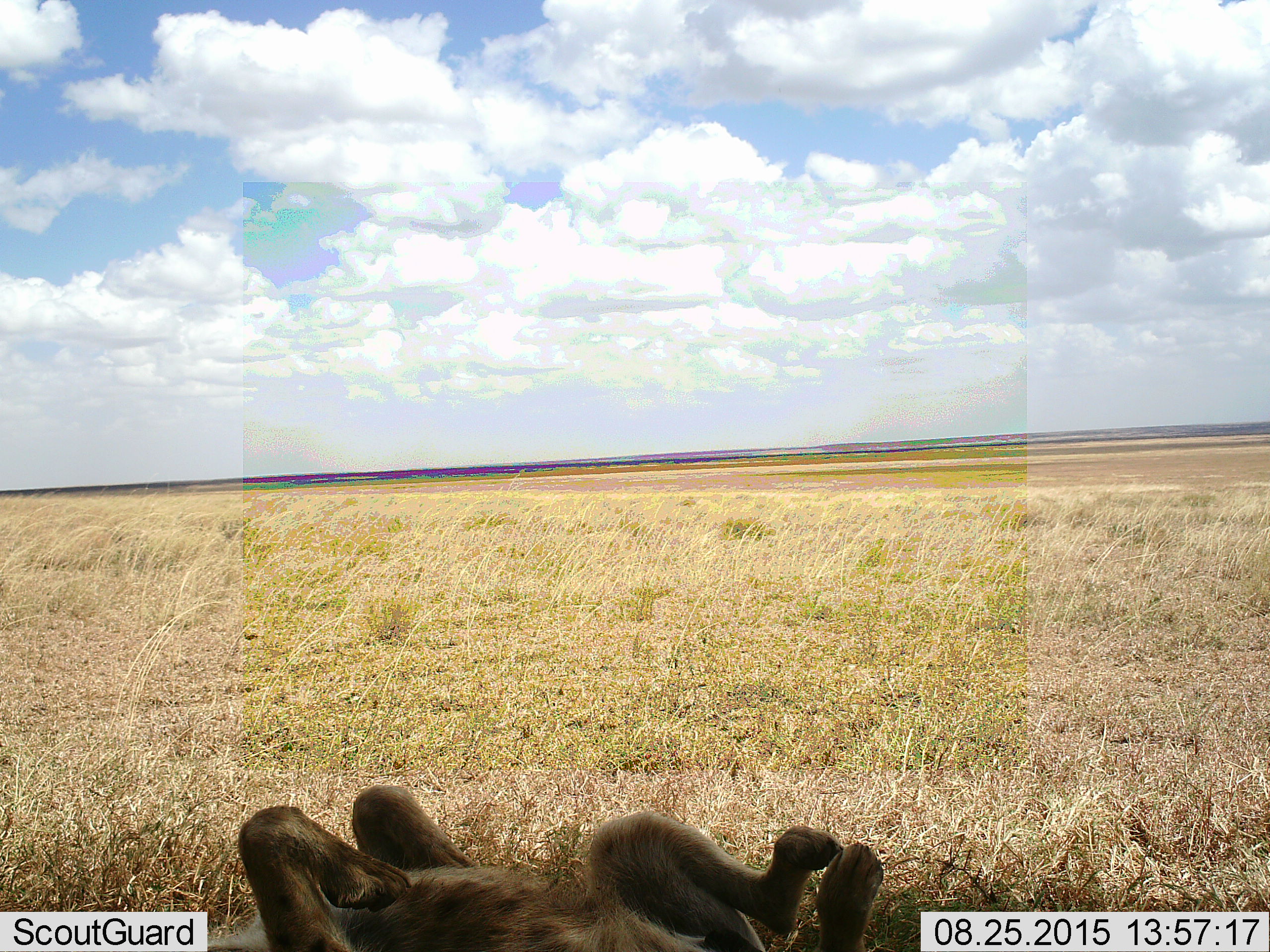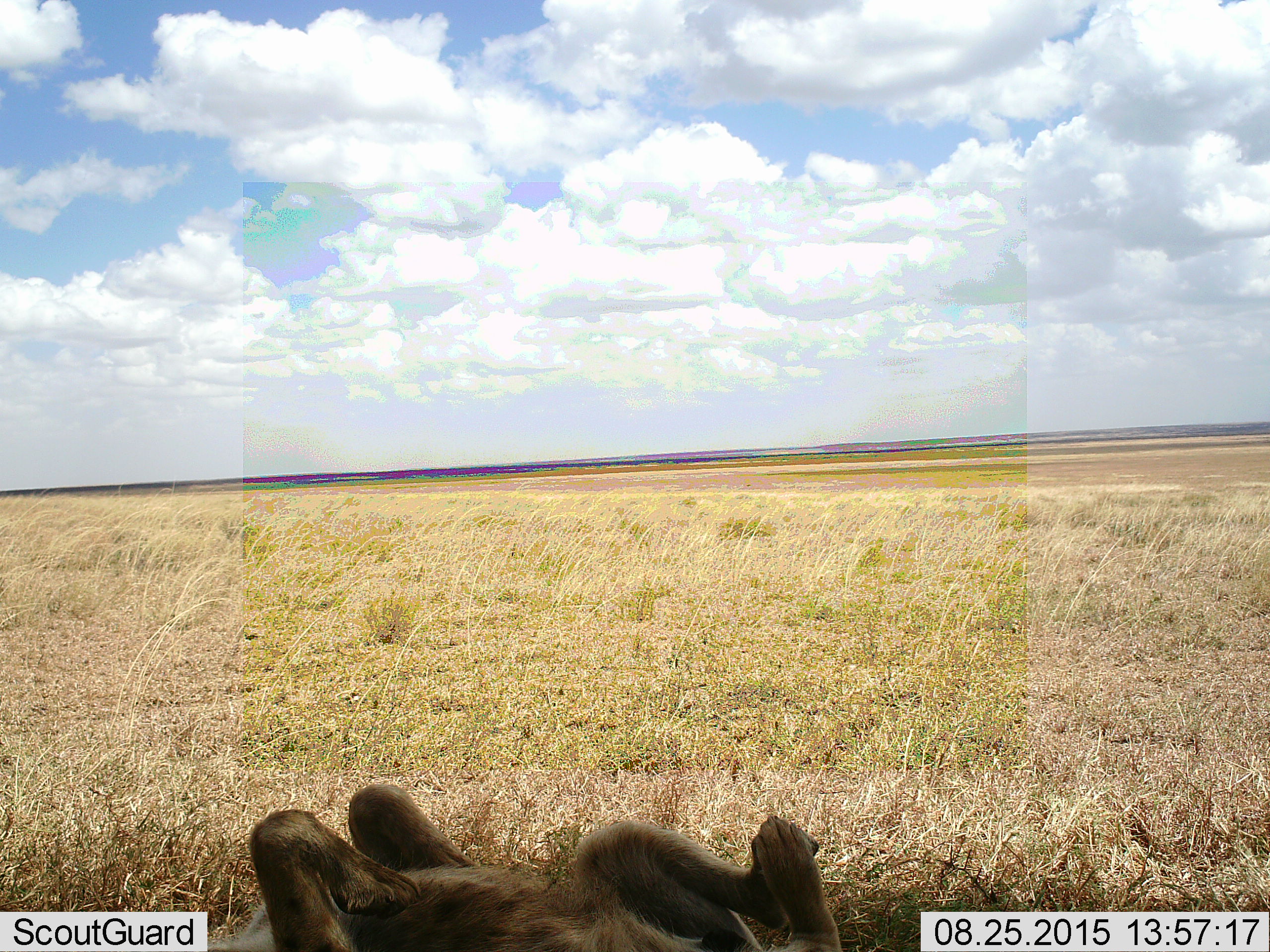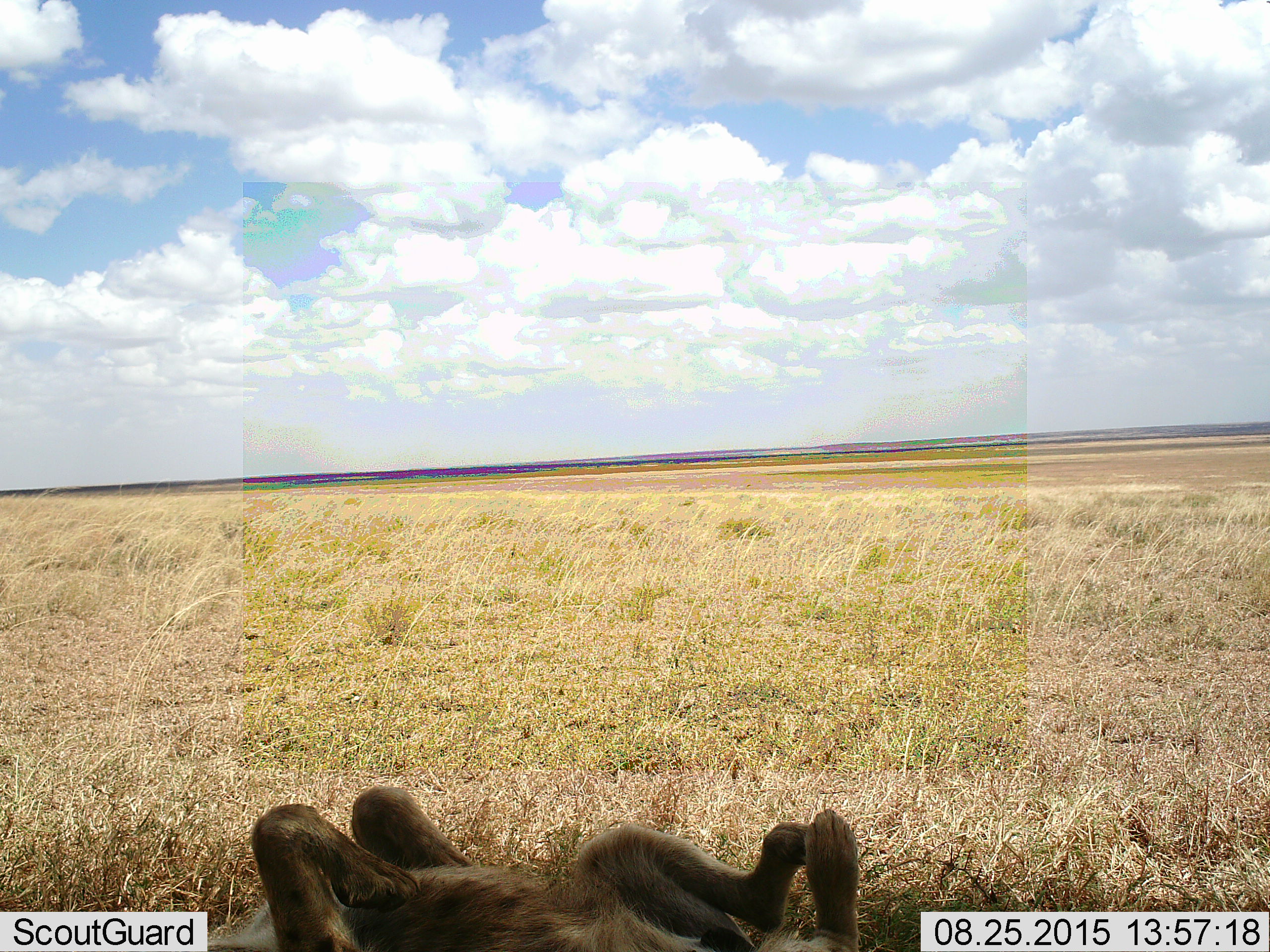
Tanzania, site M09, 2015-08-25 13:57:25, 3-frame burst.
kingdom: Animalia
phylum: Chordata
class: Mammalia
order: Carnivora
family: Hyaenidae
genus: Crocuta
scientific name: Crocuta crocuta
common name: spotted hyena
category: hyenaspotted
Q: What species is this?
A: Hyenaspotted (spotted hyena) (Crocuta crocuta).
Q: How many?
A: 1.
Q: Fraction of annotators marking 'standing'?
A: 0%.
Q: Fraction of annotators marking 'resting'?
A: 100%.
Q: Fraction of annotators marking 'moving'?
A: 20%.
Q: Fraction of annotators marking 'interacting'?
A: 0%.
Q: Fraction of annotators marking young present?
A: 0%.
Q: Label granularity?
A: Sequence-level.